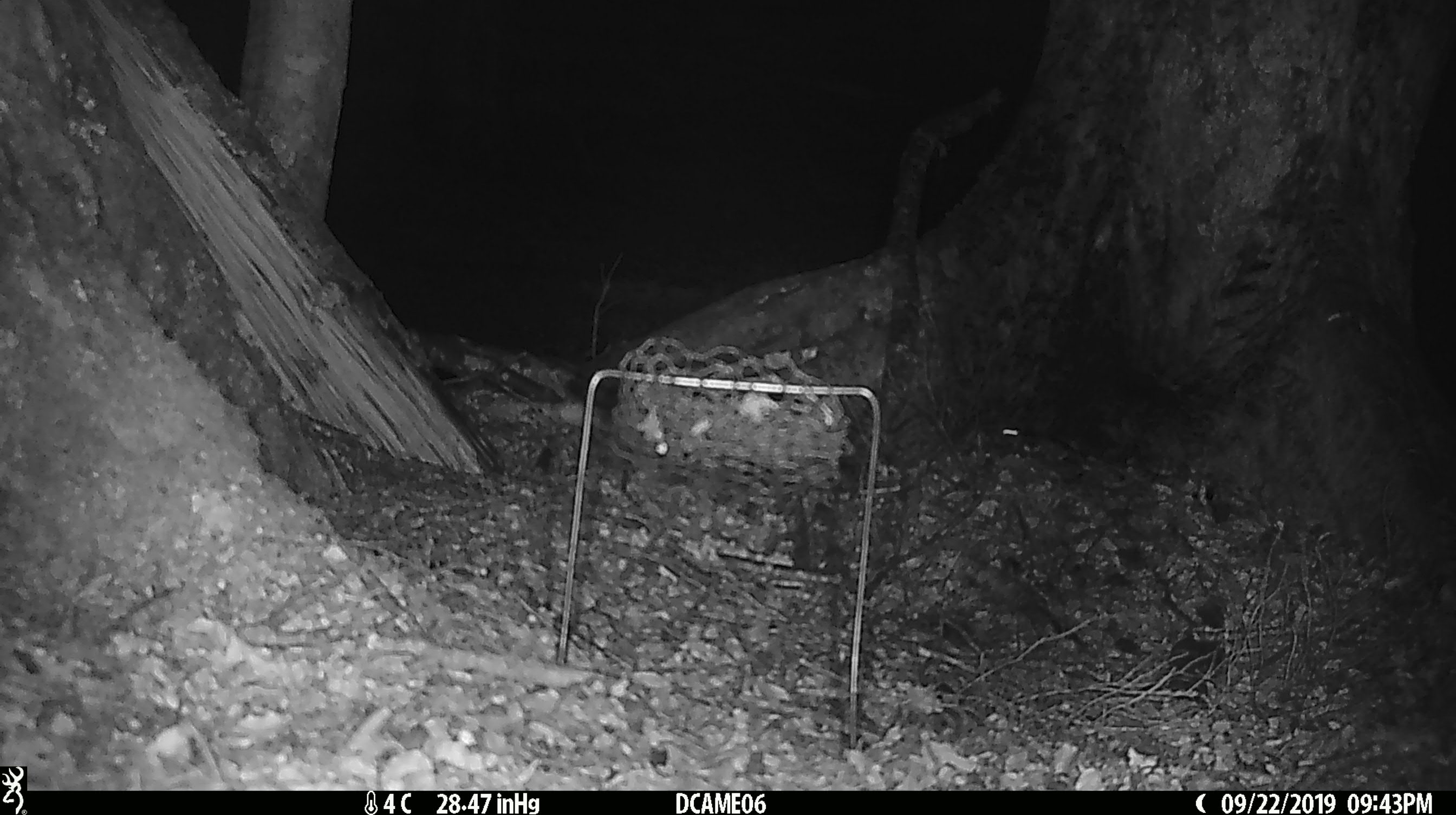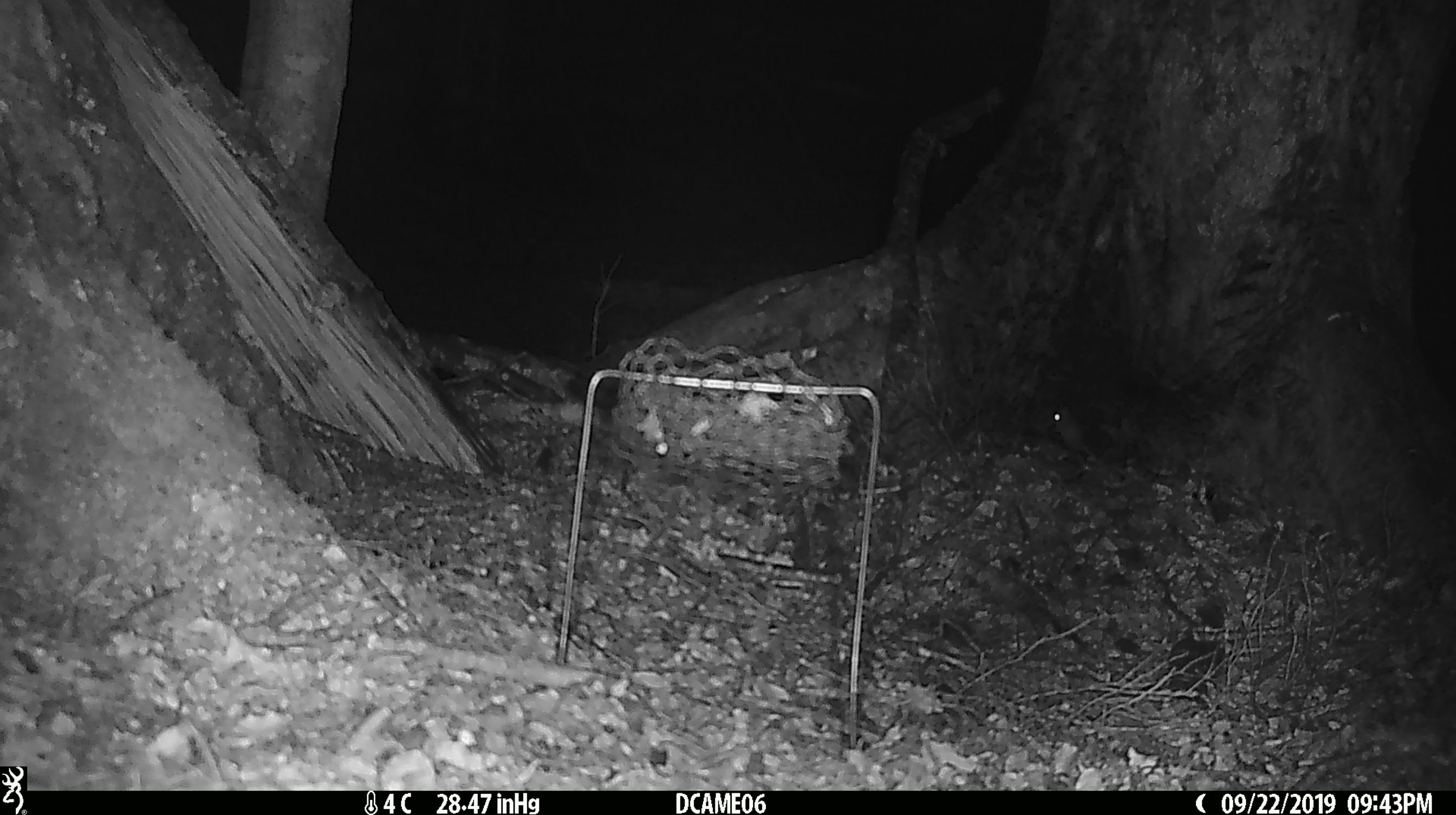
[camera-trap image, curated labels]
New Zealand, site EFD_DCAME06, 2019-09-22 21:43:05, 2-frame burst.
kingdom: Animalia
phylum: Chordata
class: Mammalia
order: Rodentia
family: Muridae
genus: Mus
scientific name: Mus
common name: mouse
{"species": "mouse (Mus)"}